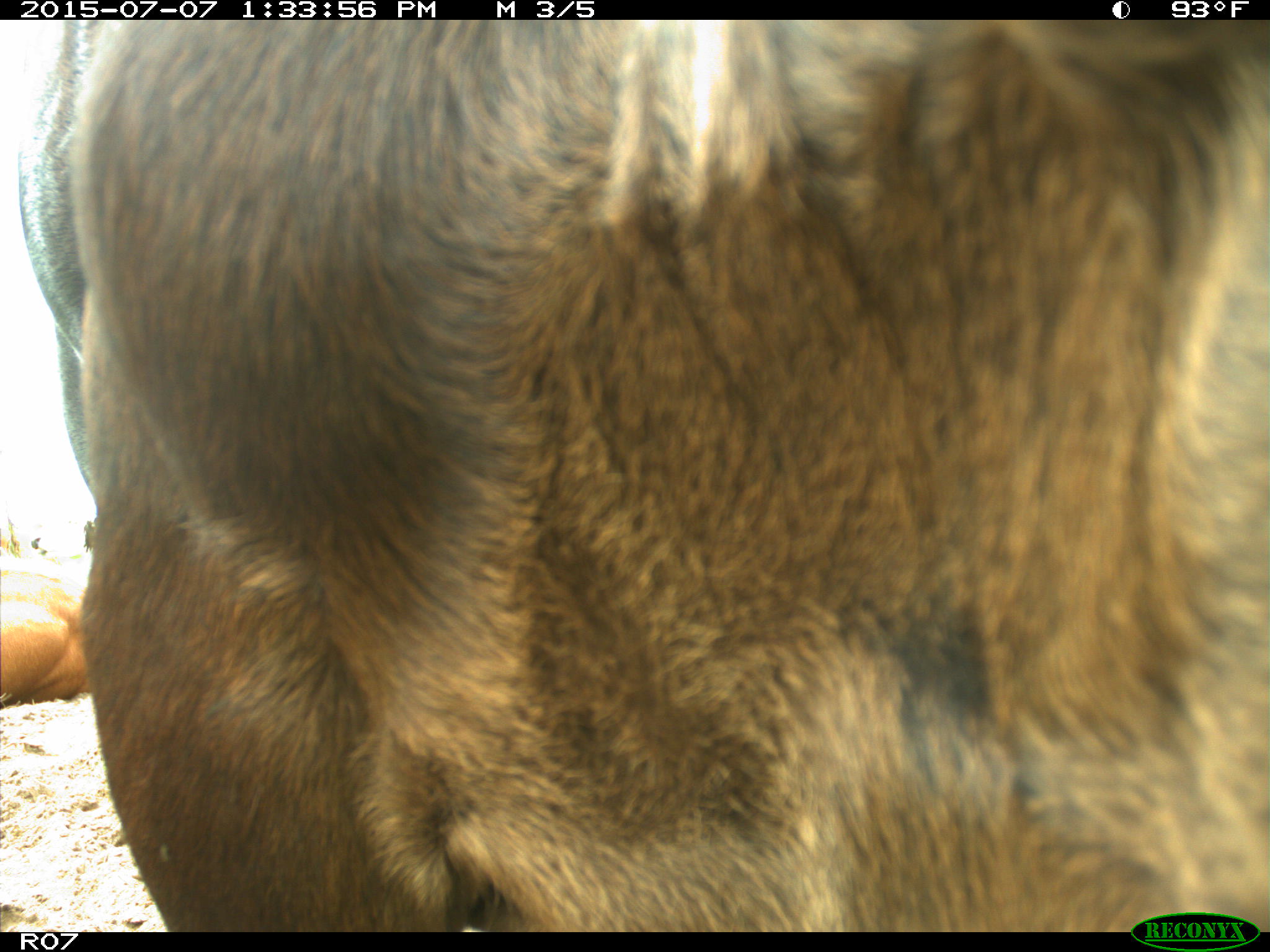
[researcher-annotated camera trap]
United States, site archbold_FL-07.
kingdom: Animalia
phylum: Chordata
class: Mammalia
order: Artiodactyla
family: Bovidae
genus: Bos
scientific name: Bos taurus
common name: domestic cow